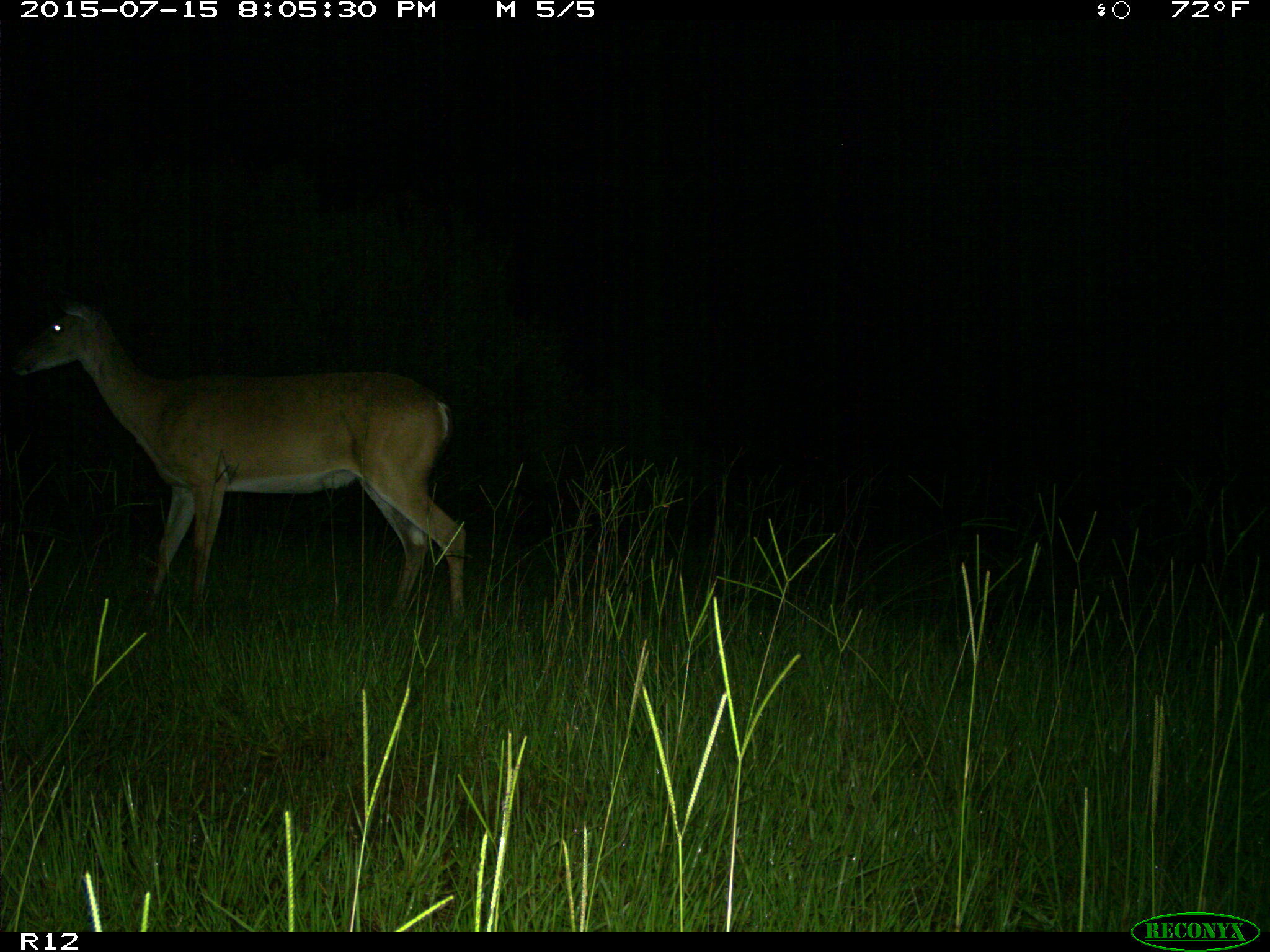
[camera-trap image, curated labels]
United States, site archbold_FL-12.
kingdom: Animalia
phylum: Chordata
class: Mammalia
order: Artiodactyla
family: Cervidae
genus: Odocoileus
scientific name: Odocoileus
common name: deer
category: unidentified deer